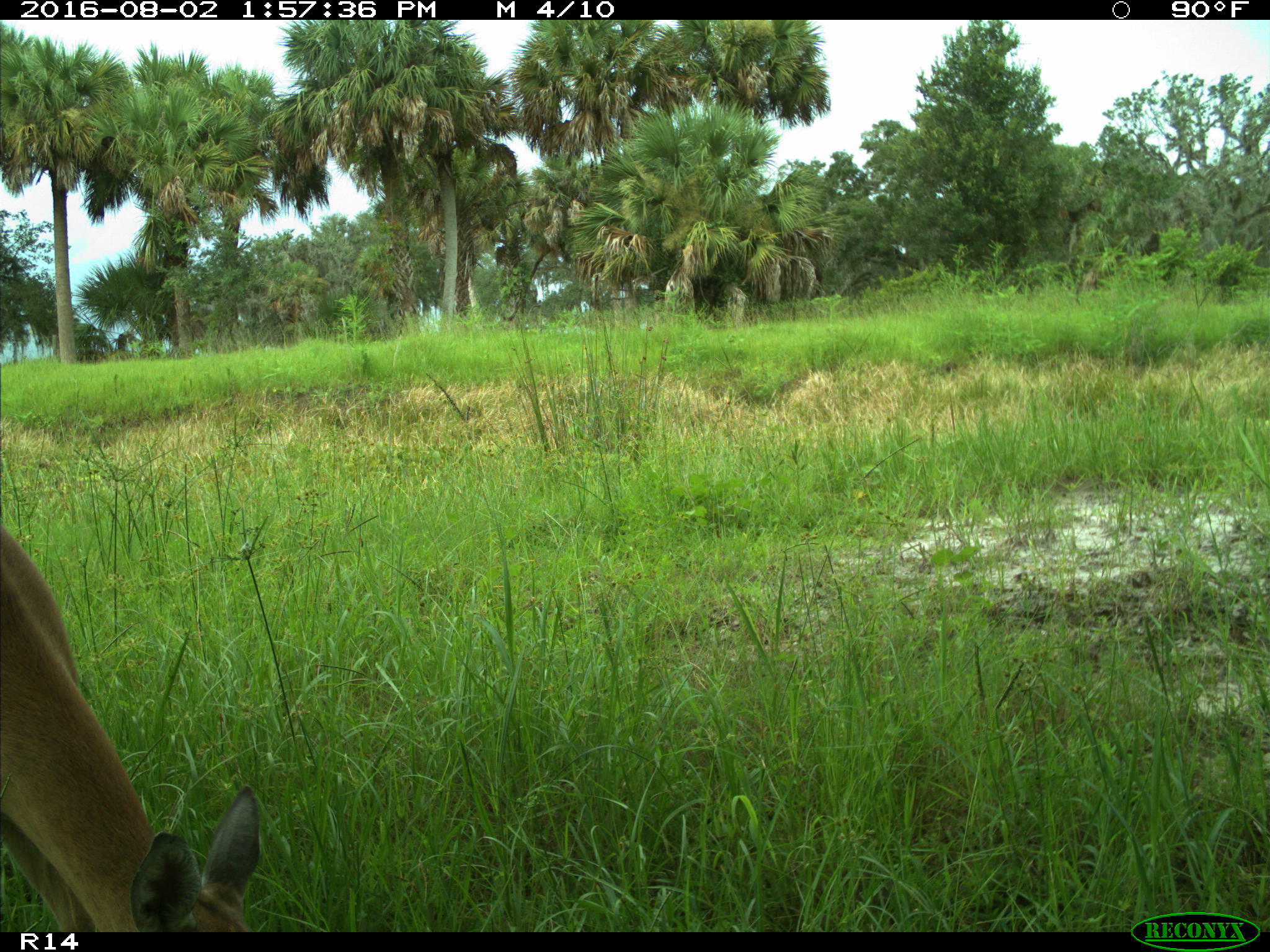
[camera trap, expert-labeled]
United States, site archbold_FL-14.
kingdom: Animalia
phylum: Chordata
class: Mammalia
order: Artiodactyla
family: Cervidae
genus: Odocoileus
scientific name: Odocoileus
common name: deer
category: unidentified deer